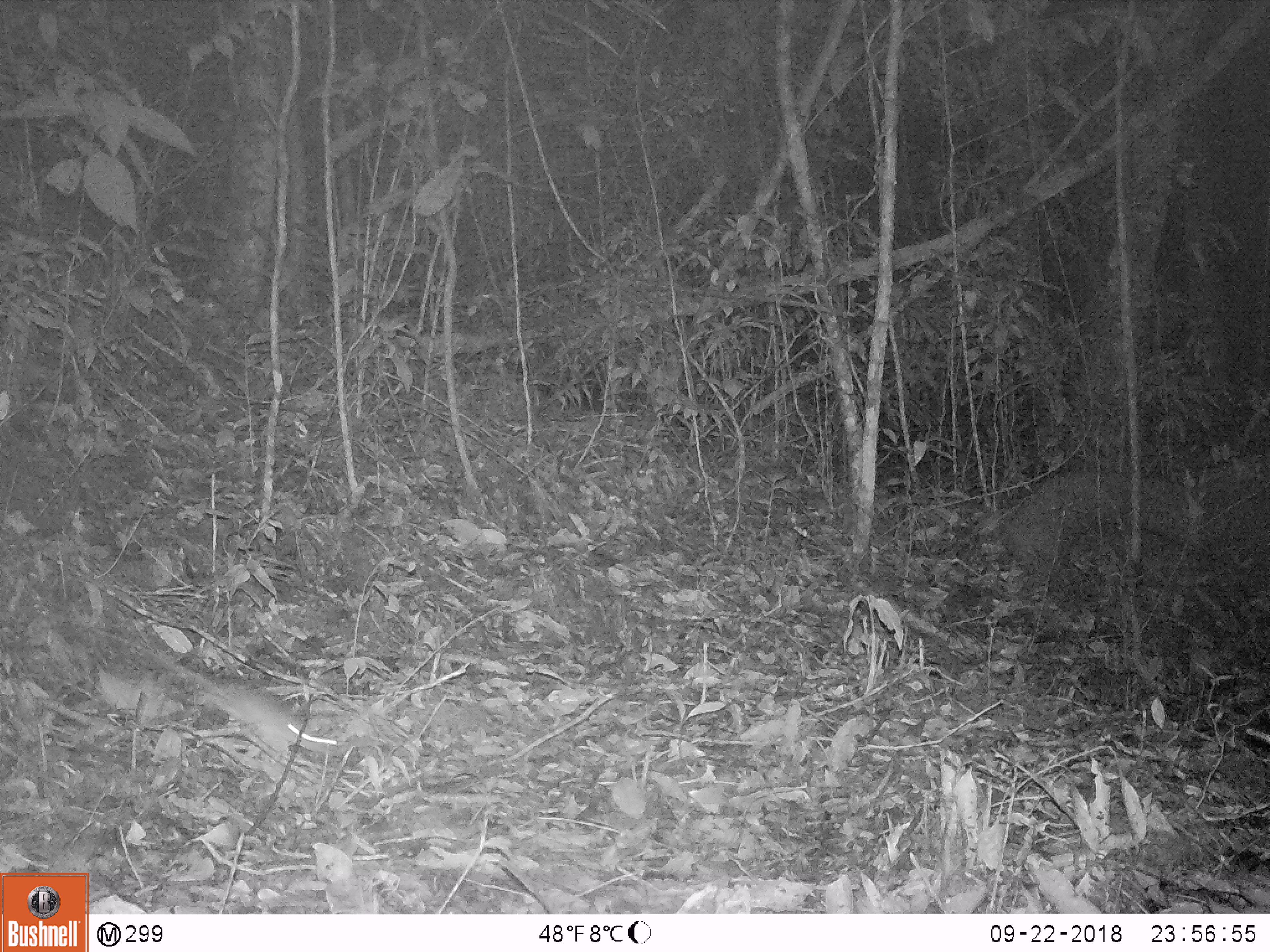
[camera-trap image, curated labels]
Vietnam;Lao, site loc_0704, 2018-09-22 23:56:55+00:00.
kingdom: Animalia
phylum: Chordata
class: Mammalia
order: Rodentia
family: Muridae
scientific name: Muridae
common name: old-world mice and rats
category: unidentified murid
Unidentified murid (old-world mice and rats) (Muridae). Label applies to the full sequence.